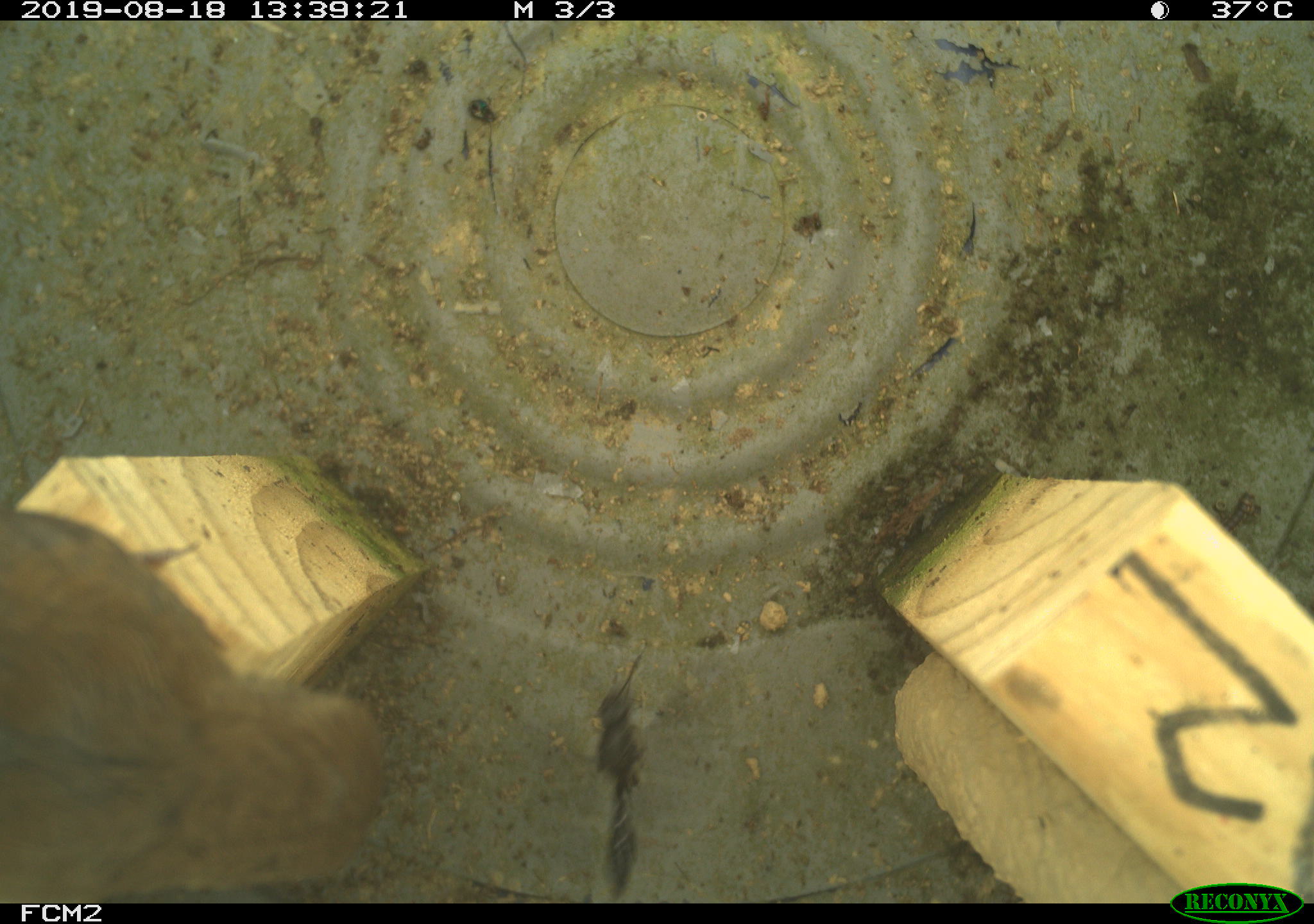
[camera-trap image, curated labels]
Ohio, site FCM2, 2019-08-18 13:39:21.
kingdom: Animalia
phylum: Chordata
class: Aves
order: Passeriformes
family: Troglodytidae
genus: Troglodytes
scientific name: Troglodytes aedon aedon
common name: northern house wren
Northern house wren (Troglodytes aedon aedon).